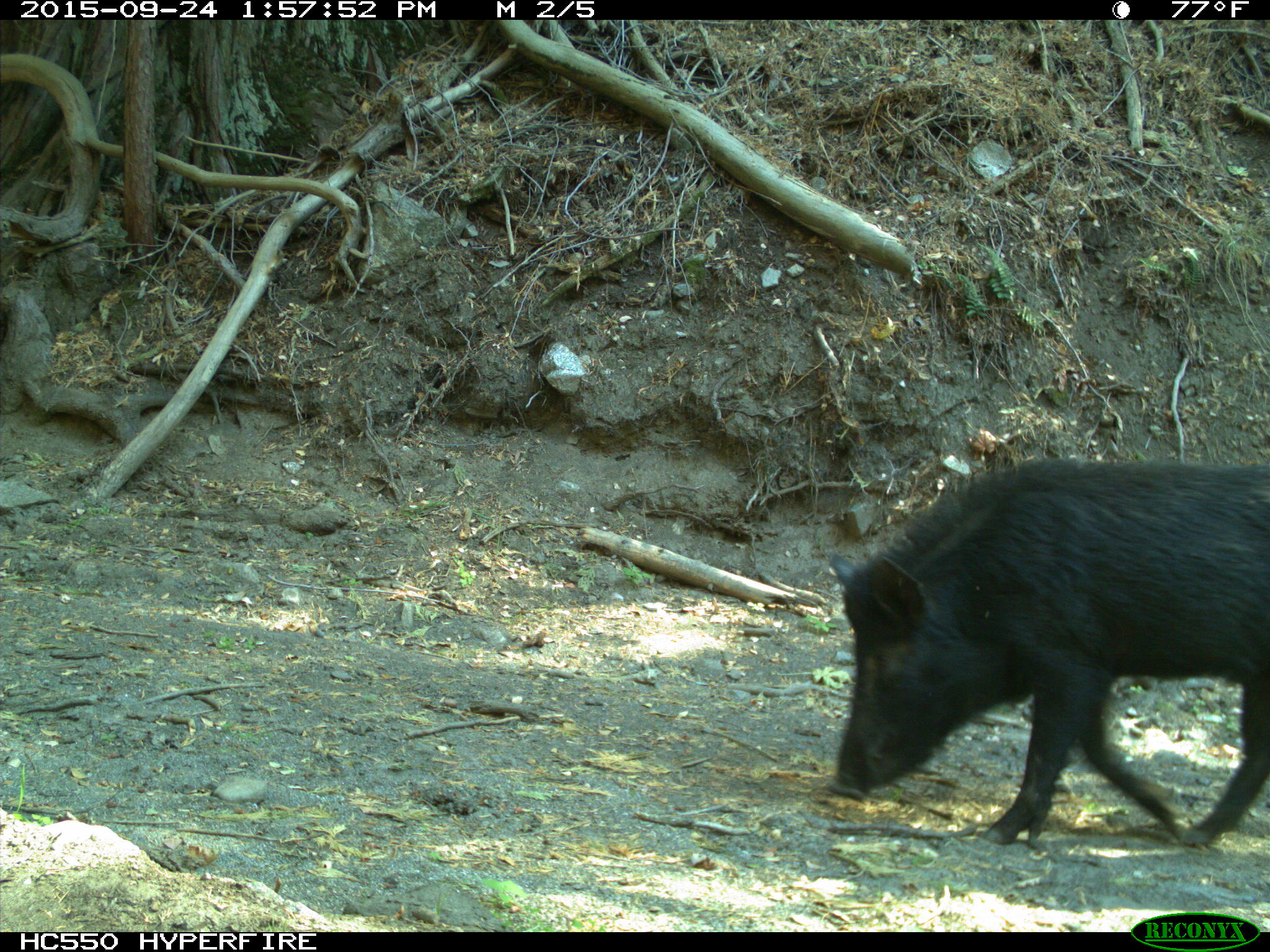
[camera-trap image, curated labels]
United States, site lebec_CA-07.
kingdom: Animalia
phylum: Chordata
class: Mammalia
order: Artiodactyla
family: Suidae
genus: Sus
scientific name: Sus scrofa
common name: wild boar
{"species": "Sus scrofa (wild boar)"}